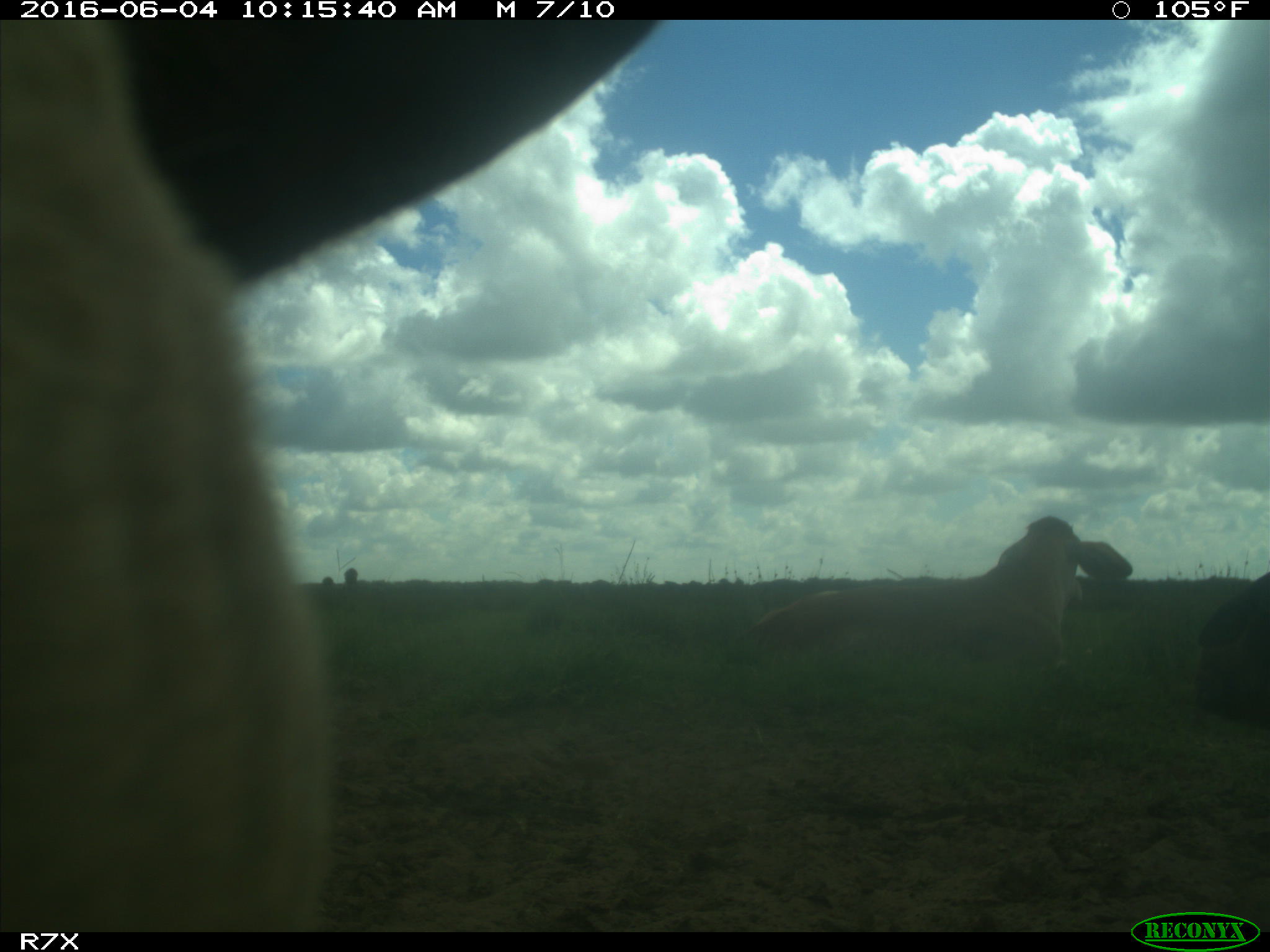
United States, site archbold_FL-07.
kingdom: Animalia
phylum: Chordata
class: Mammalia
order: Artiodactyla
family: Bovidae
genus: Bos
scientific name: Bos taurus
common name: domestic cow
Bos taurus (domestic cow).